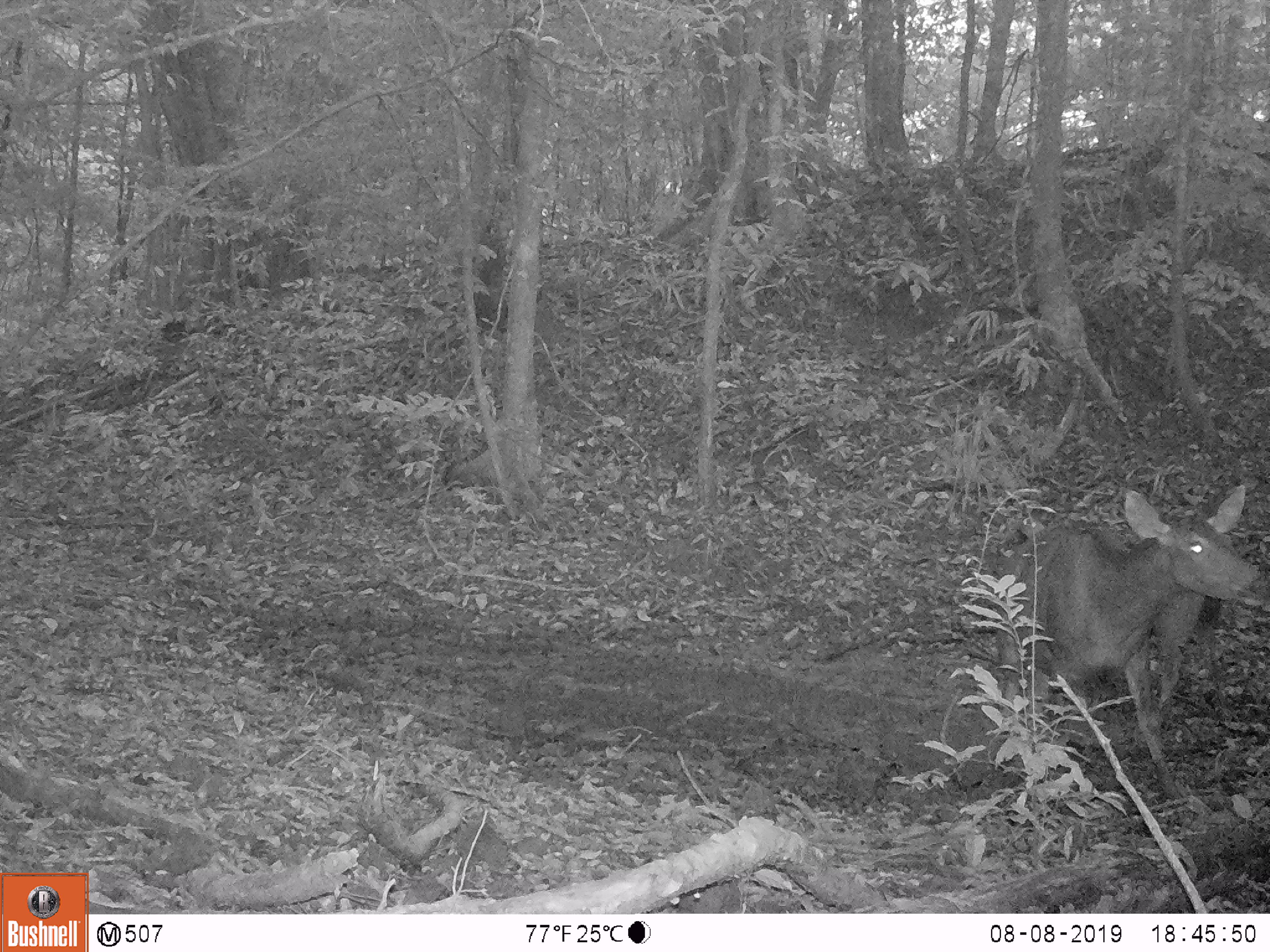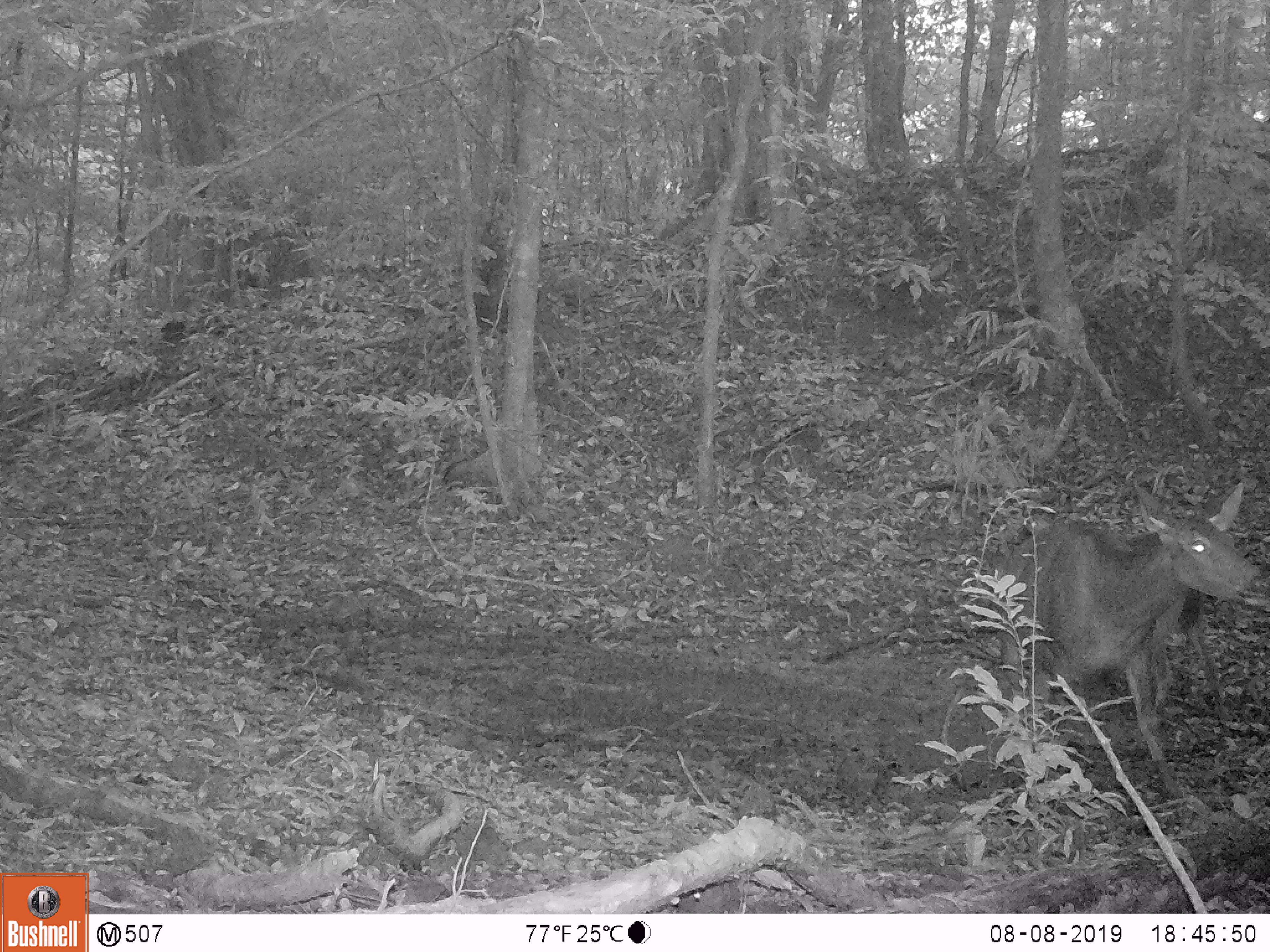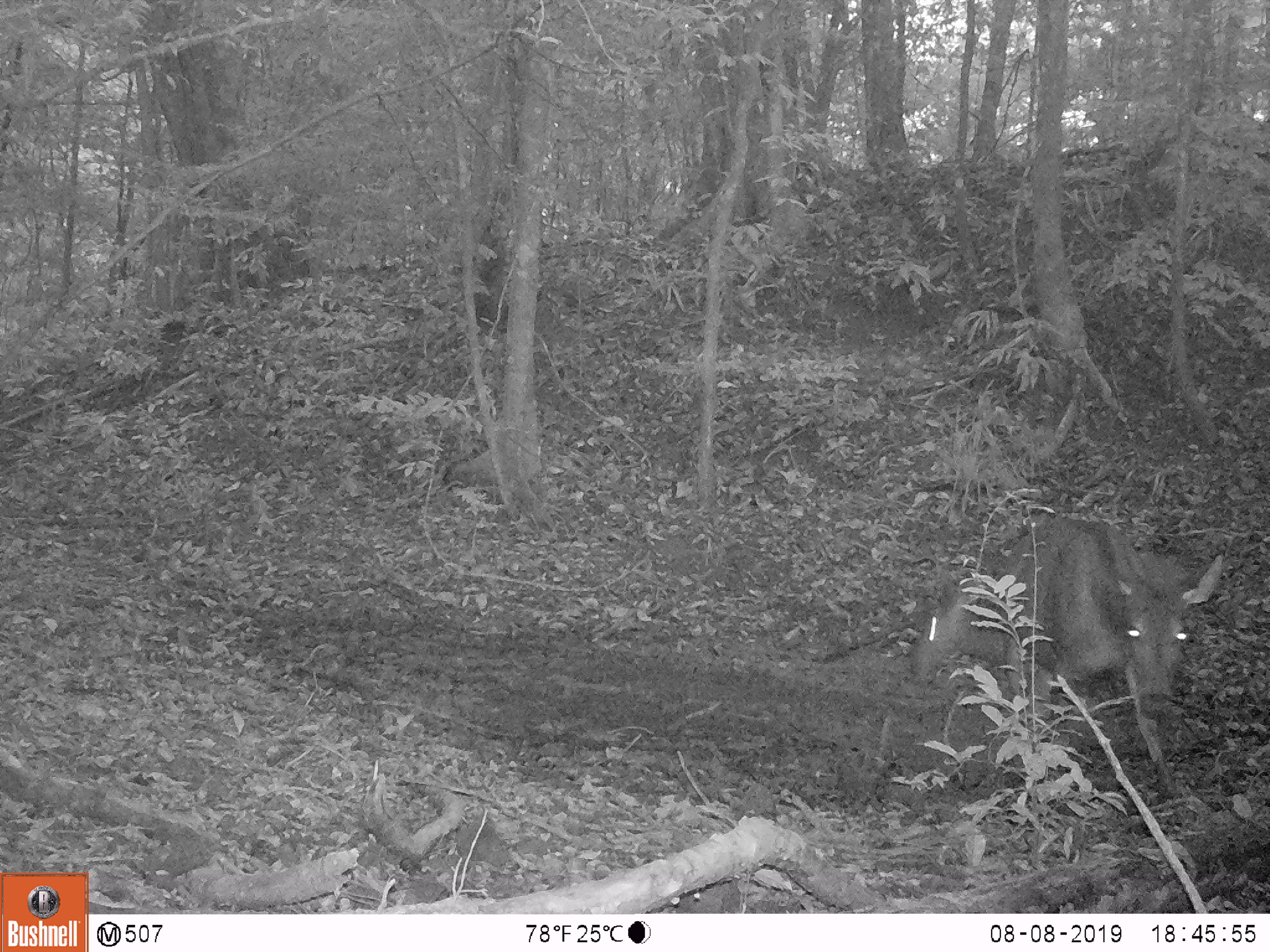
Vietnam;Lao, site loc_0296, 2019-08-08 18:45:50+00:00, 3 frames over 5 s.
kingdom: Animalia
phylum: Chordata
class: Mammalia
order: Artiodactyla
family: Cervidae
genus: Rusa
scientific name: Rusa unicolor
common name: sambar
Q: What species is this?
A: Sambar (Rusa unicolor).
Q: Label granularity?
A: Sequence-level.